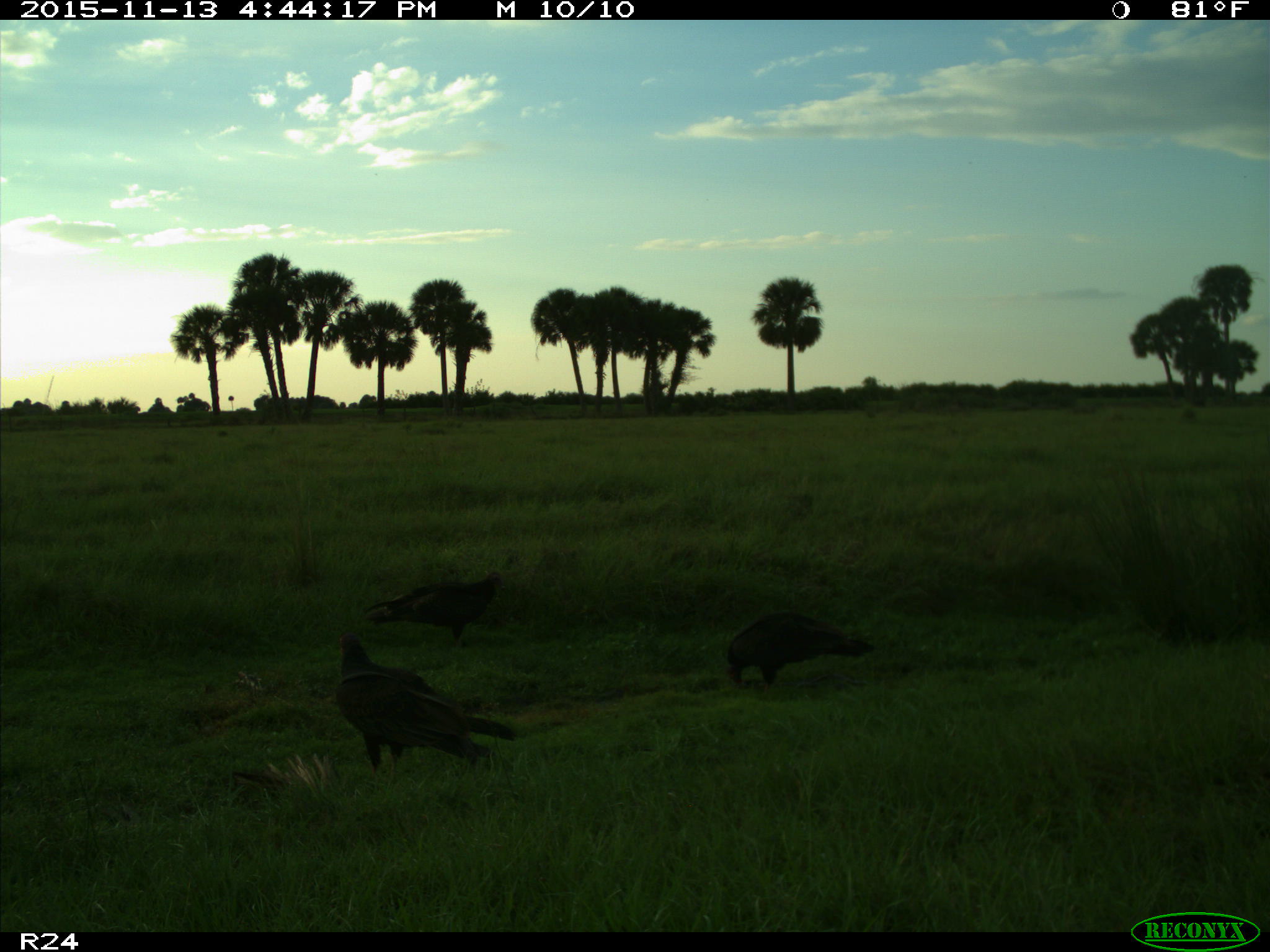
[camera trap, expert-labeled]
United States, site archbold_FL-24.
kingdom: Animalia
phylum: Chordata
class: Aves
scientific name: Aves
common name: birds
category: unidentified bird